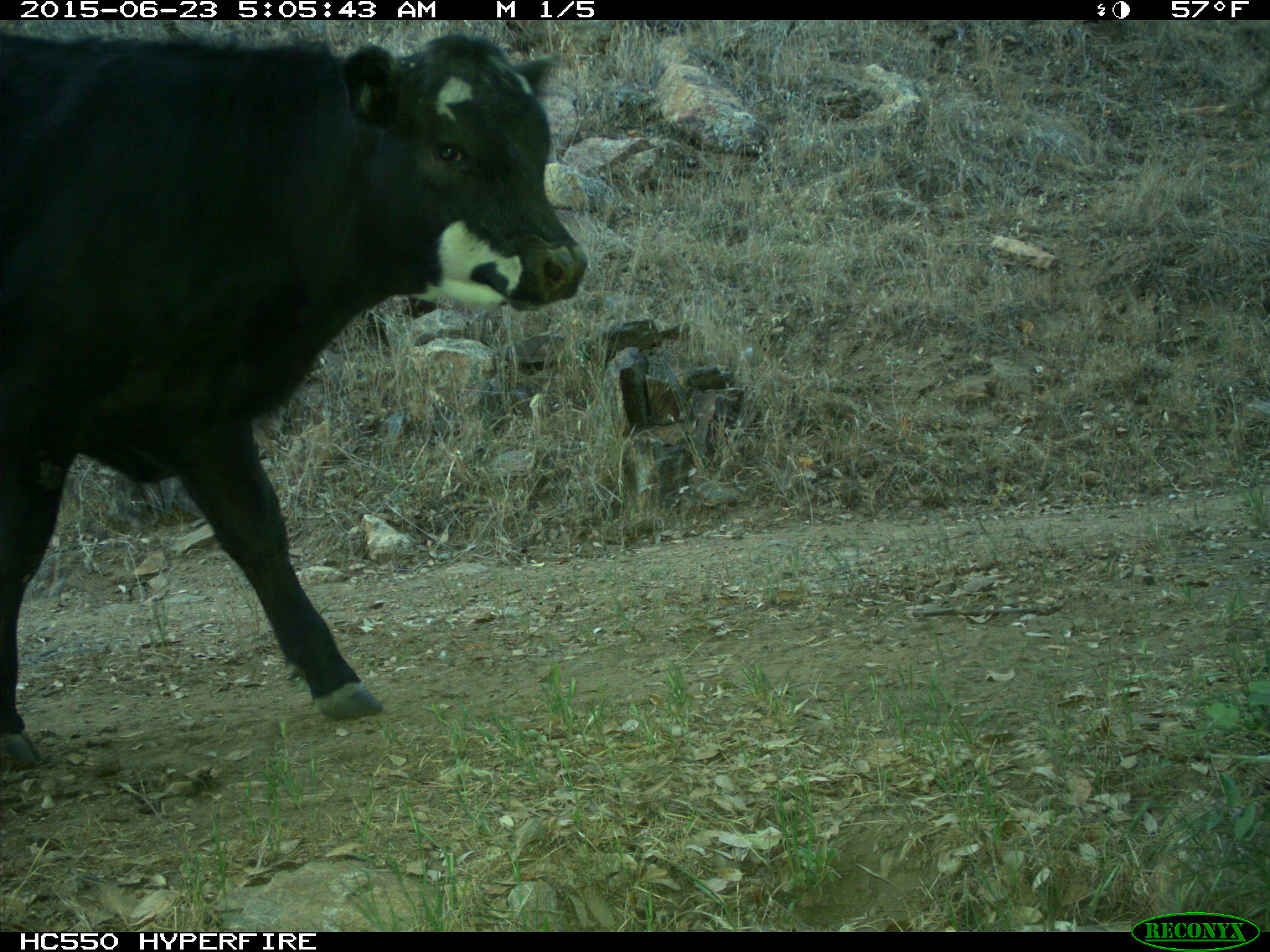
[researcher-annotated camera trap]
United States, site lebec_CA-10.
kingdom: Animalia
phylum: Chordata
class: Mammalia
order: Artiodactyla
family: Bovidae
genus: Bos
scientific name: Bos taurus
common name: domestic cow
Bos taurus (domestic cow).